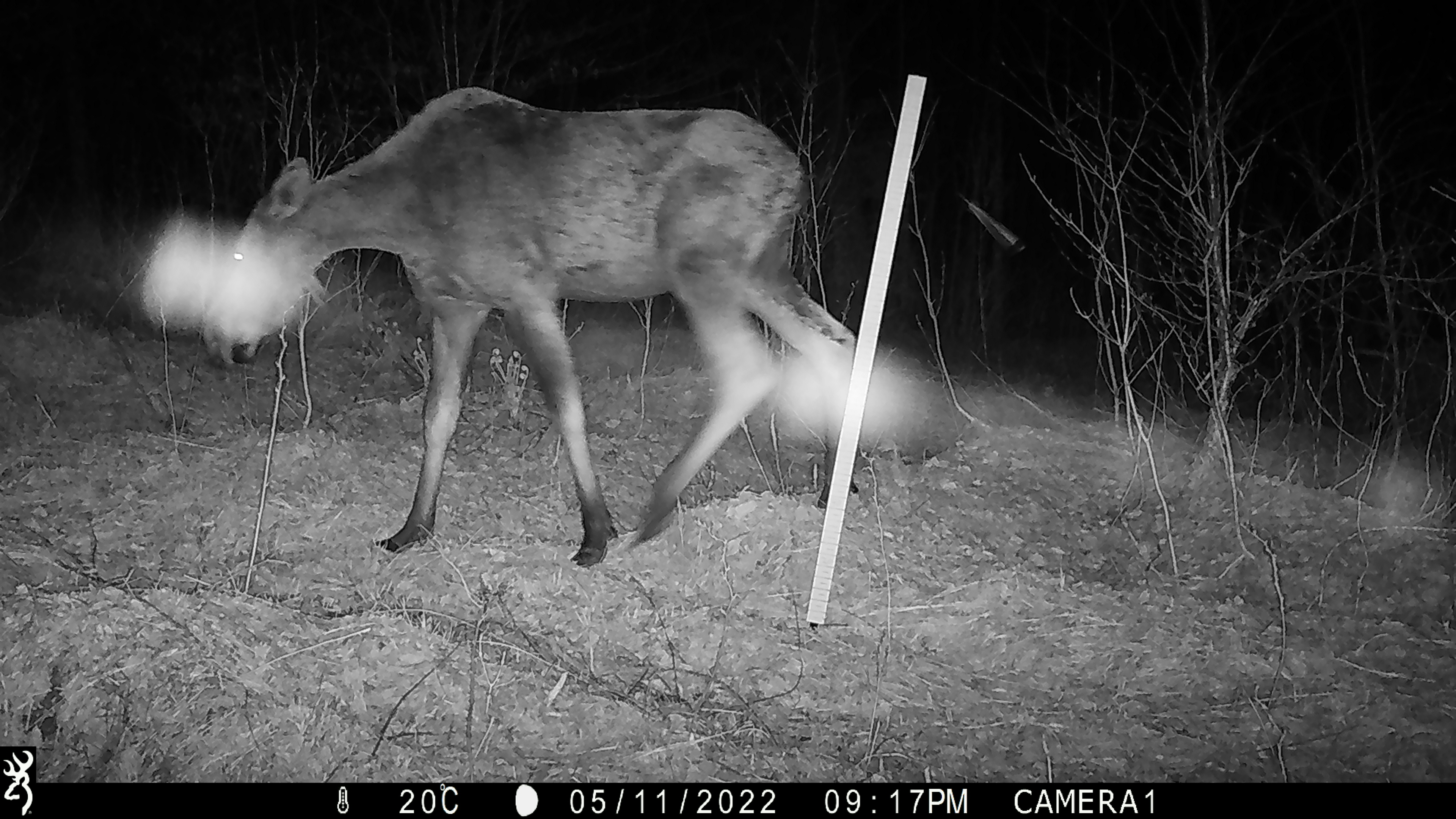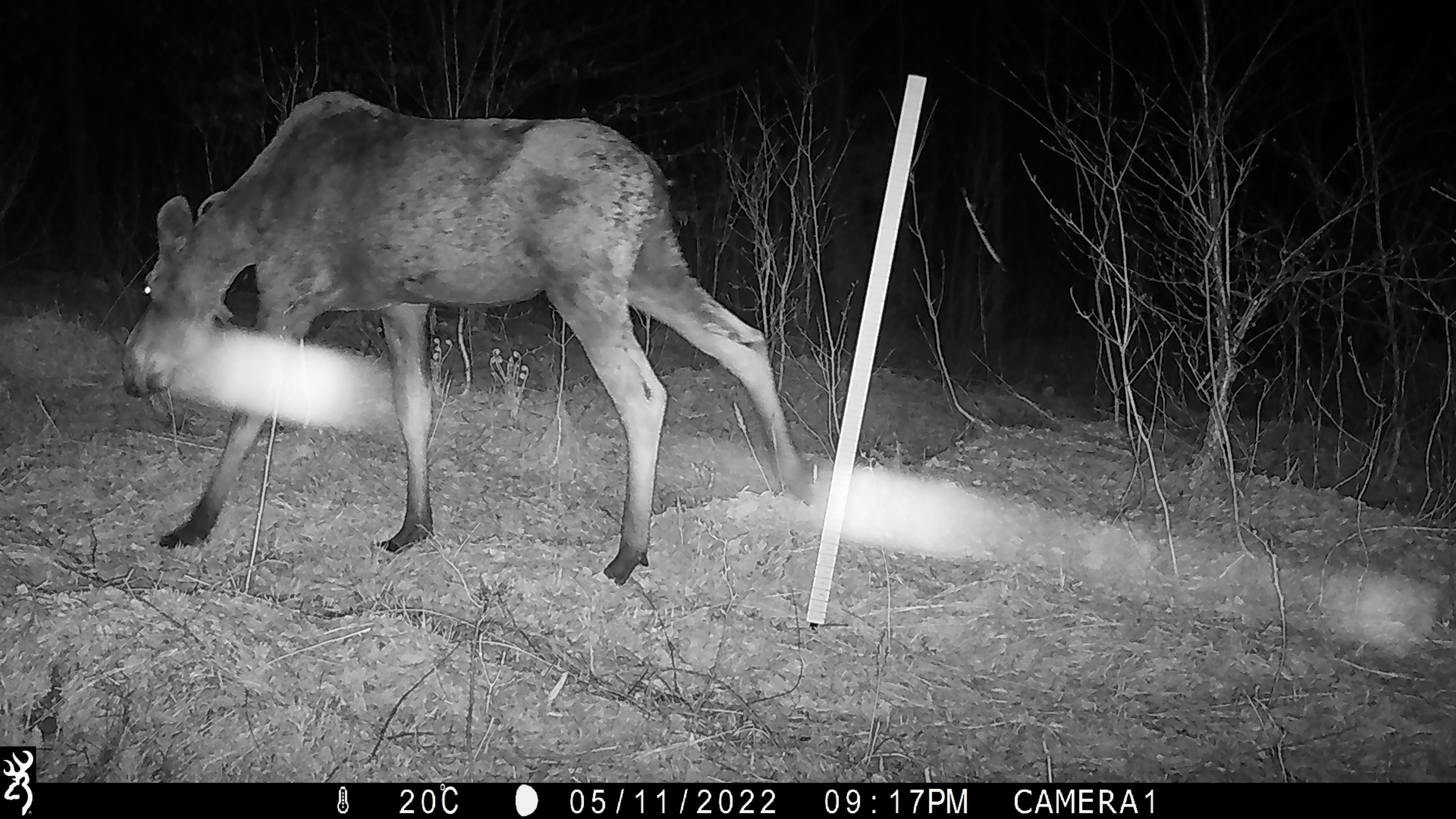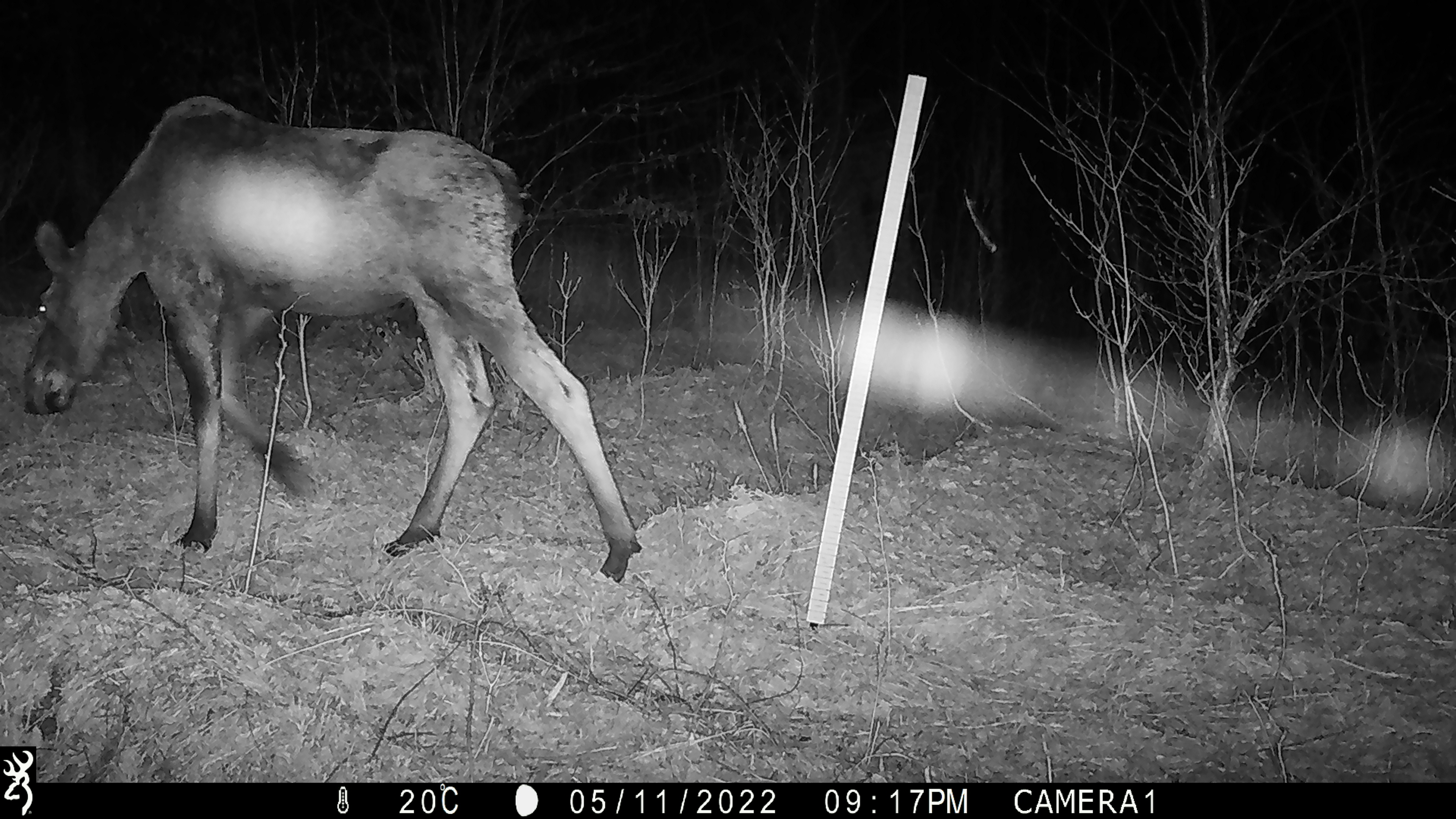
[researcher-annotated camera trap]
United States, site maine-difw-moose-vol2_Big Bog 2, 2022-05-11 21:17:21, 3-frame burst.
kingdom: Animalia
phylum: Chordata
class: Mammalia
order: Artiodactyla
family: Cervidae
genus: Alces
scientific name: Alces alces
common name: moose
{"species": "moose (Alces alces)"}